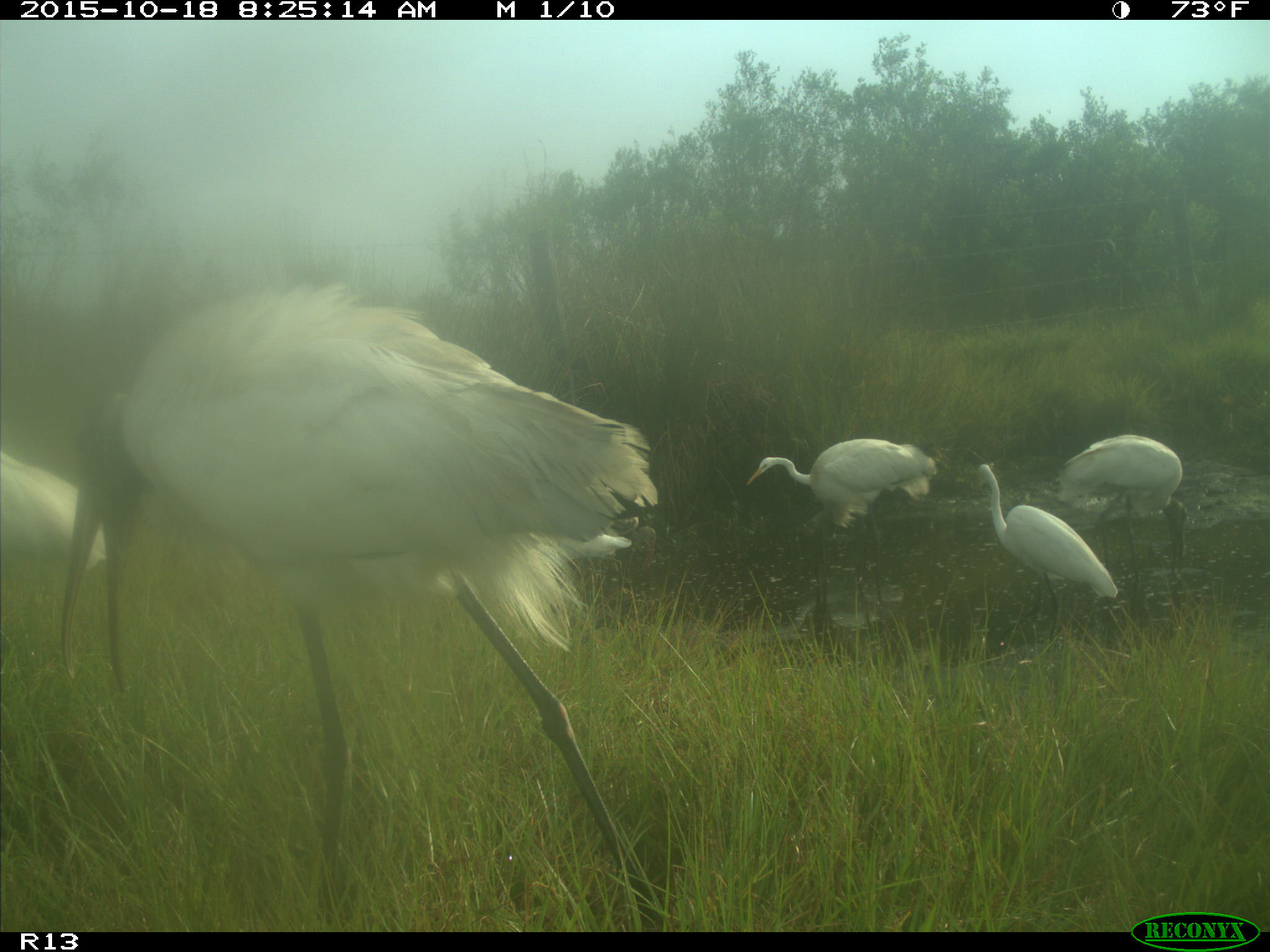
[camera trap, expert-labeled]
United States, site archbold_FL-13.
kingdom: Animalia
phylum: Chordata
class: Aves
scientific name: Aves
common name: birds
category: unidentified bird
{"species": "unidentified bird (birds) (Aves)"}